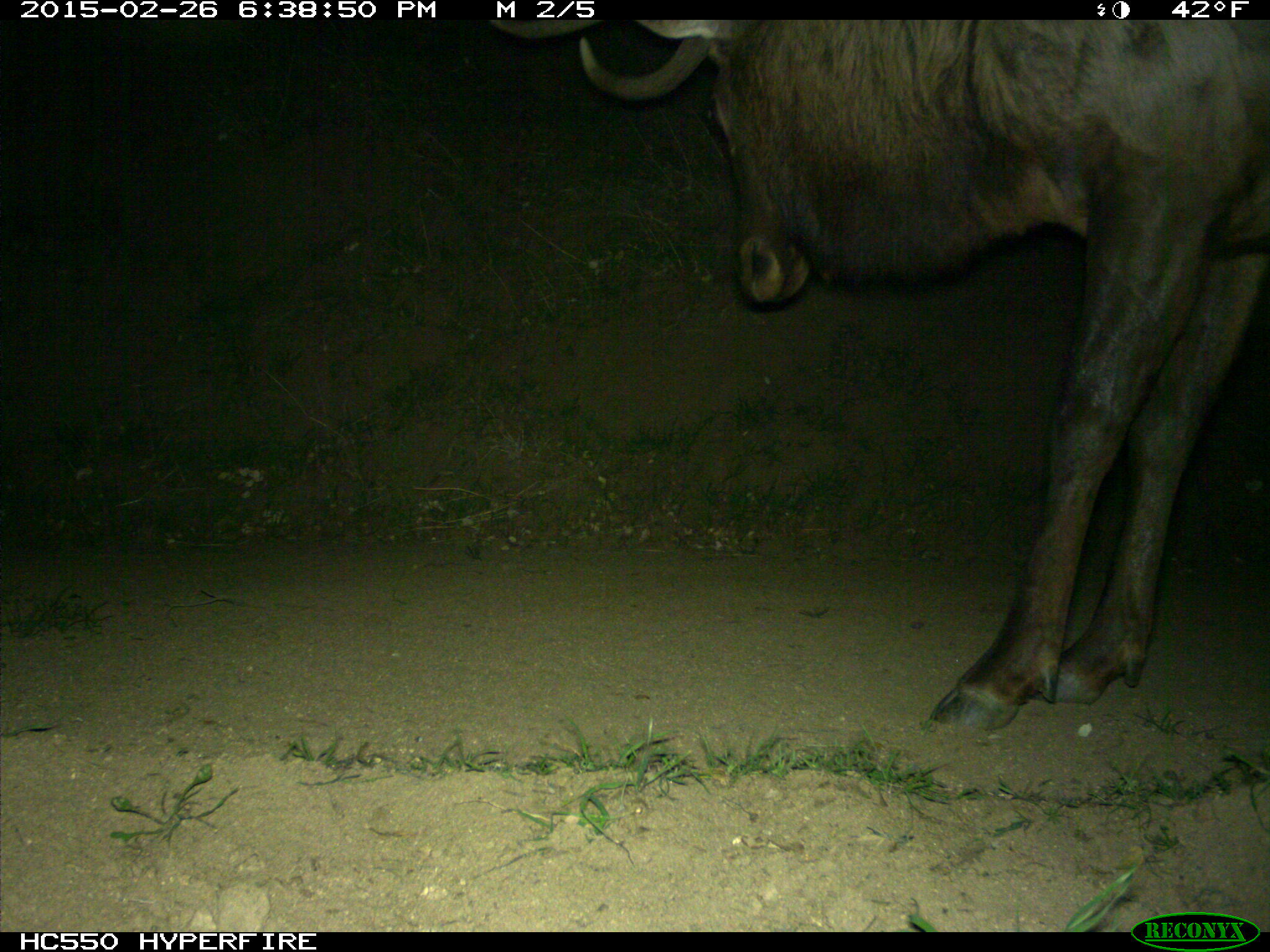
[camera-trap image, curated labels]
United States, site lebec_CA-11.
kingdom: Animalia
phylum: Chordata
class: Mammalia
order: Artiodactyla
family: Cervidae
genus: Cervus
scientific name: Cervus canadensis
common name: elk